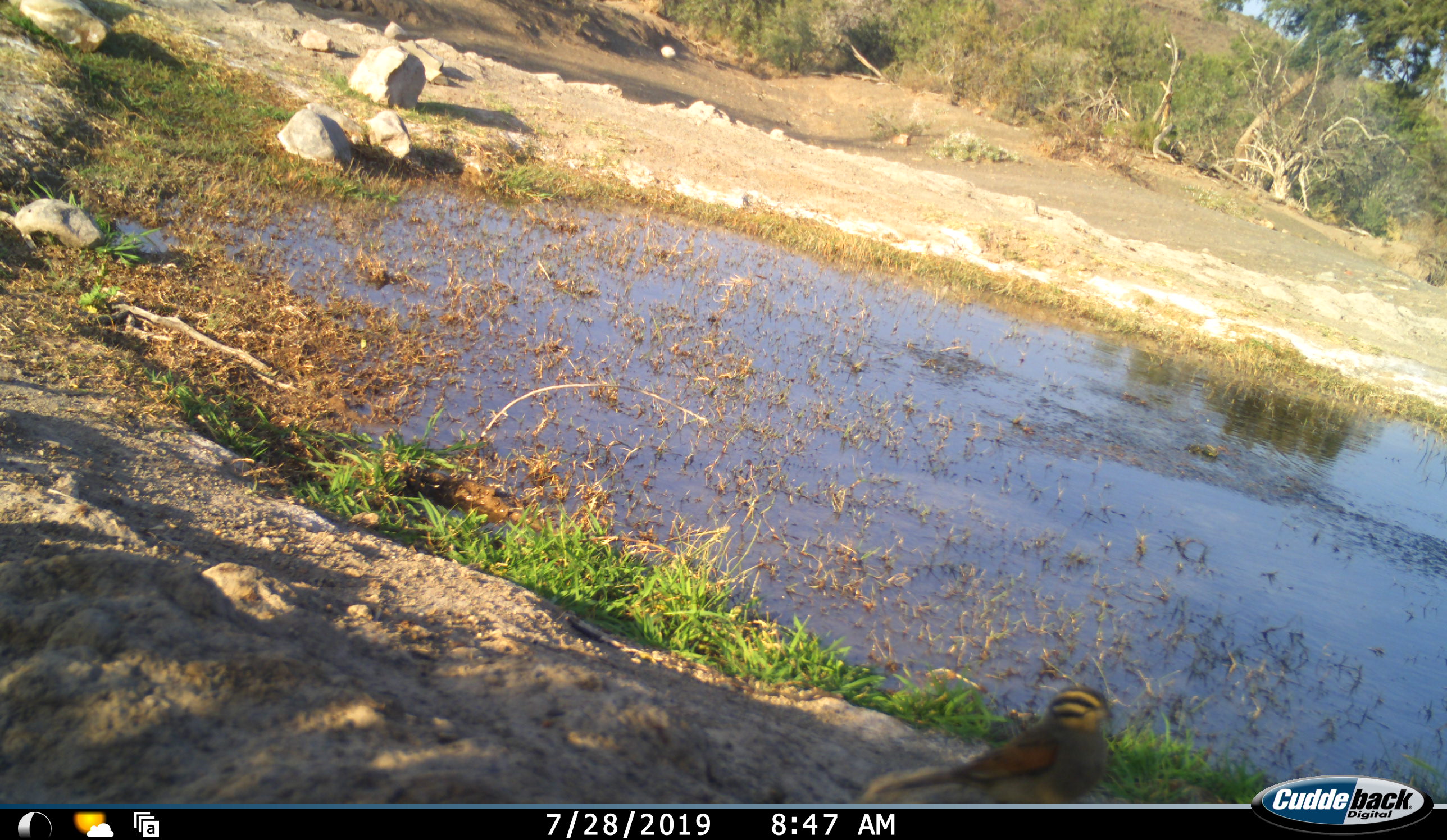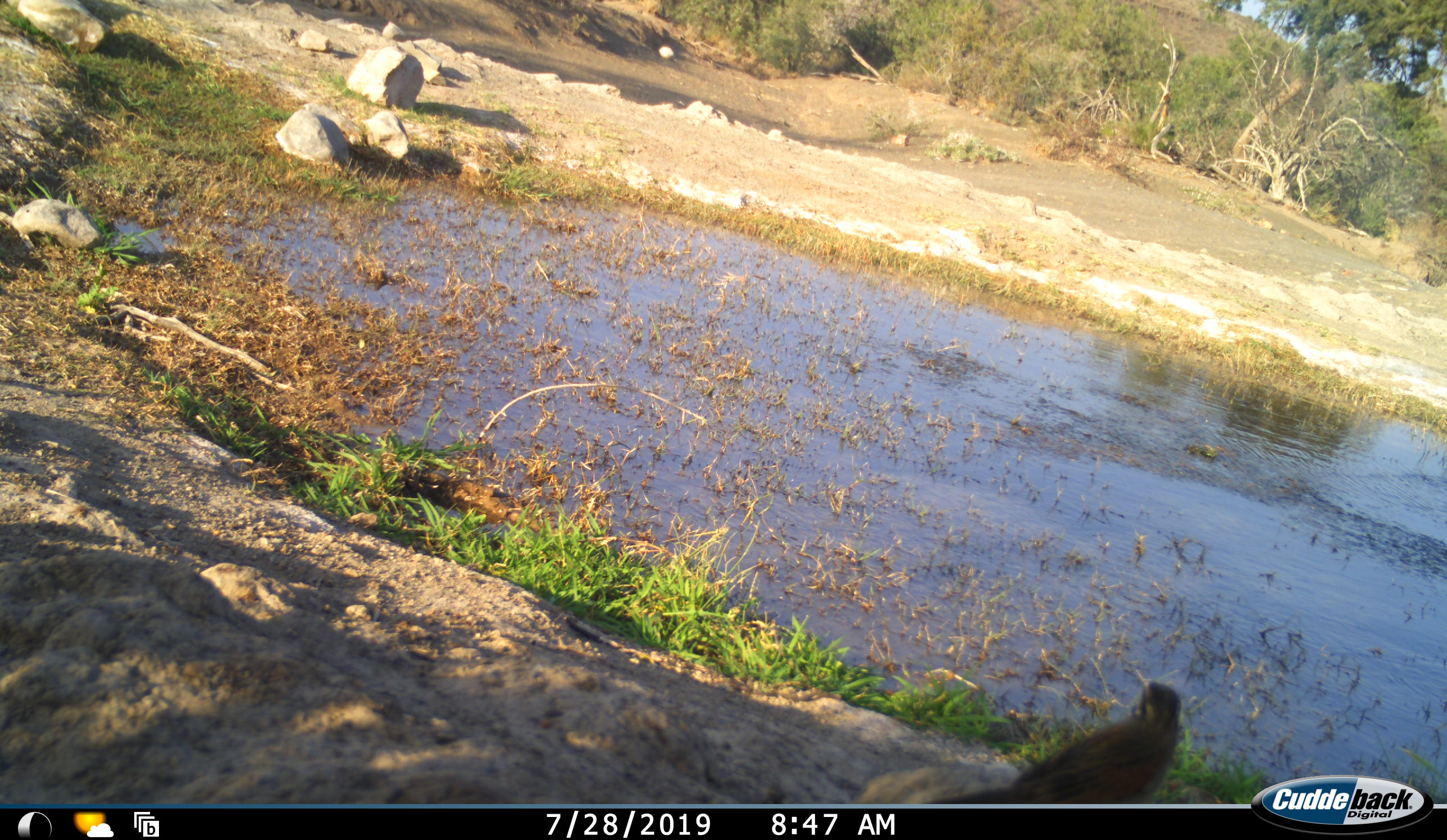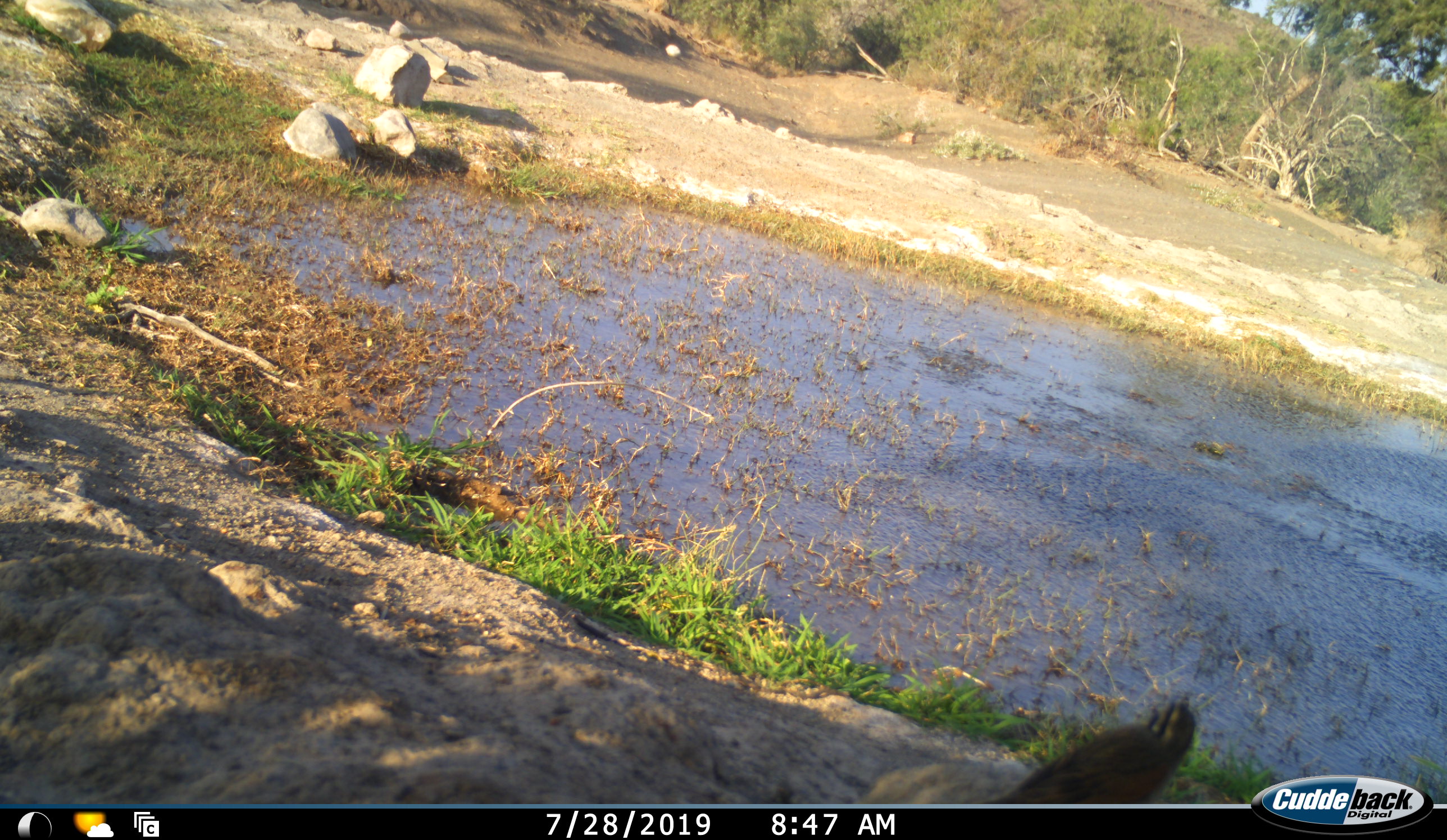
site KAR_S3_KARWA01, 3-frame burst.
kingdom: Animalia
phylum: Chordata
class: Aves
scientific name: Aves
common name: bird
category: birdother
Birdother (bird) (Aves), count 1. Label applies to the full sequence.